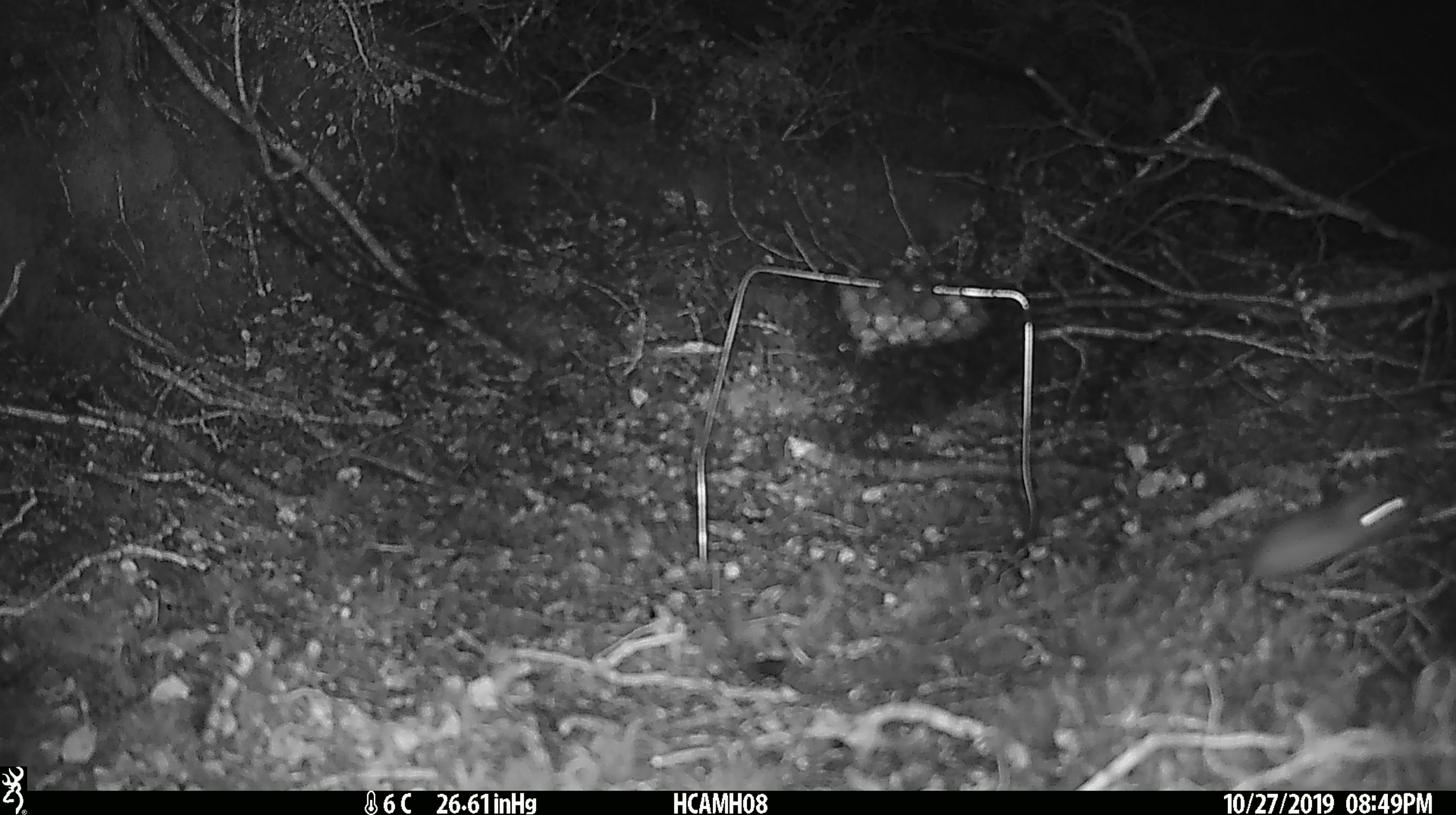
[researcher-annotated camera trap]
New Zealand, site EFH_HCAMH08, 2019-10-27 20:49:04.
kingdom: Animalia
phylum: Chordata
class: Mammalia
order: Rodentia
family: Muridae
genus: Mus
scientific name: Mus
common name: mouse